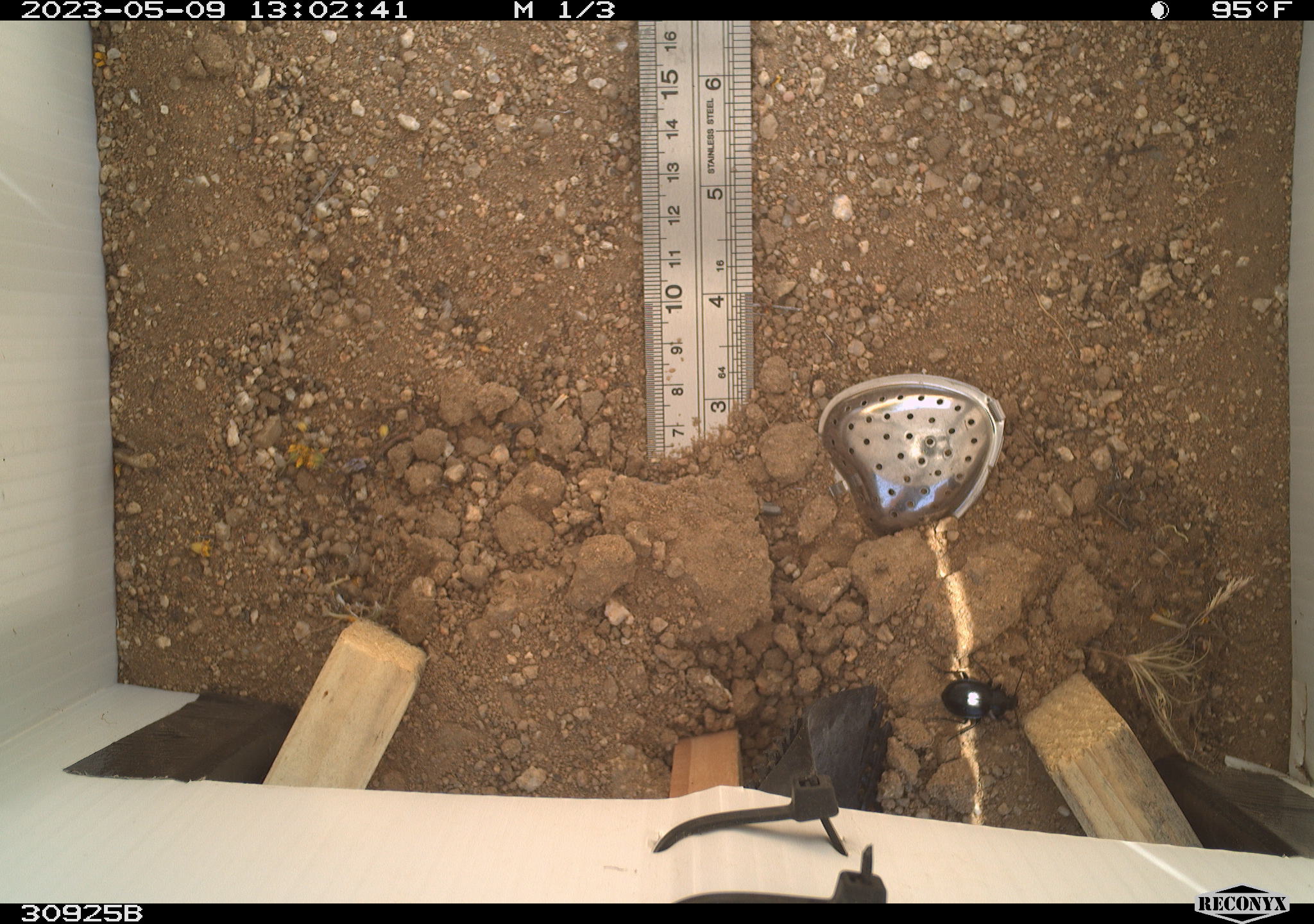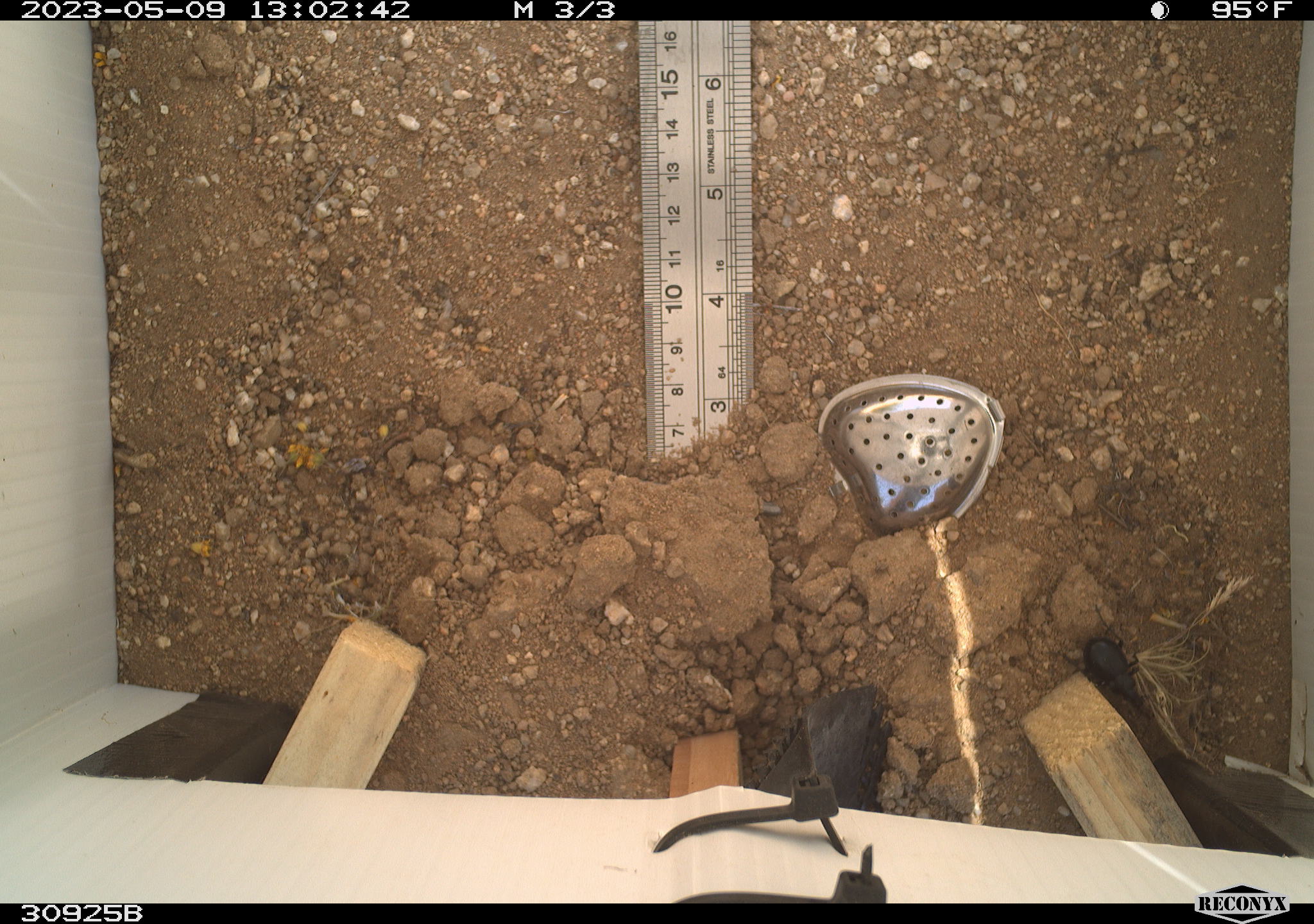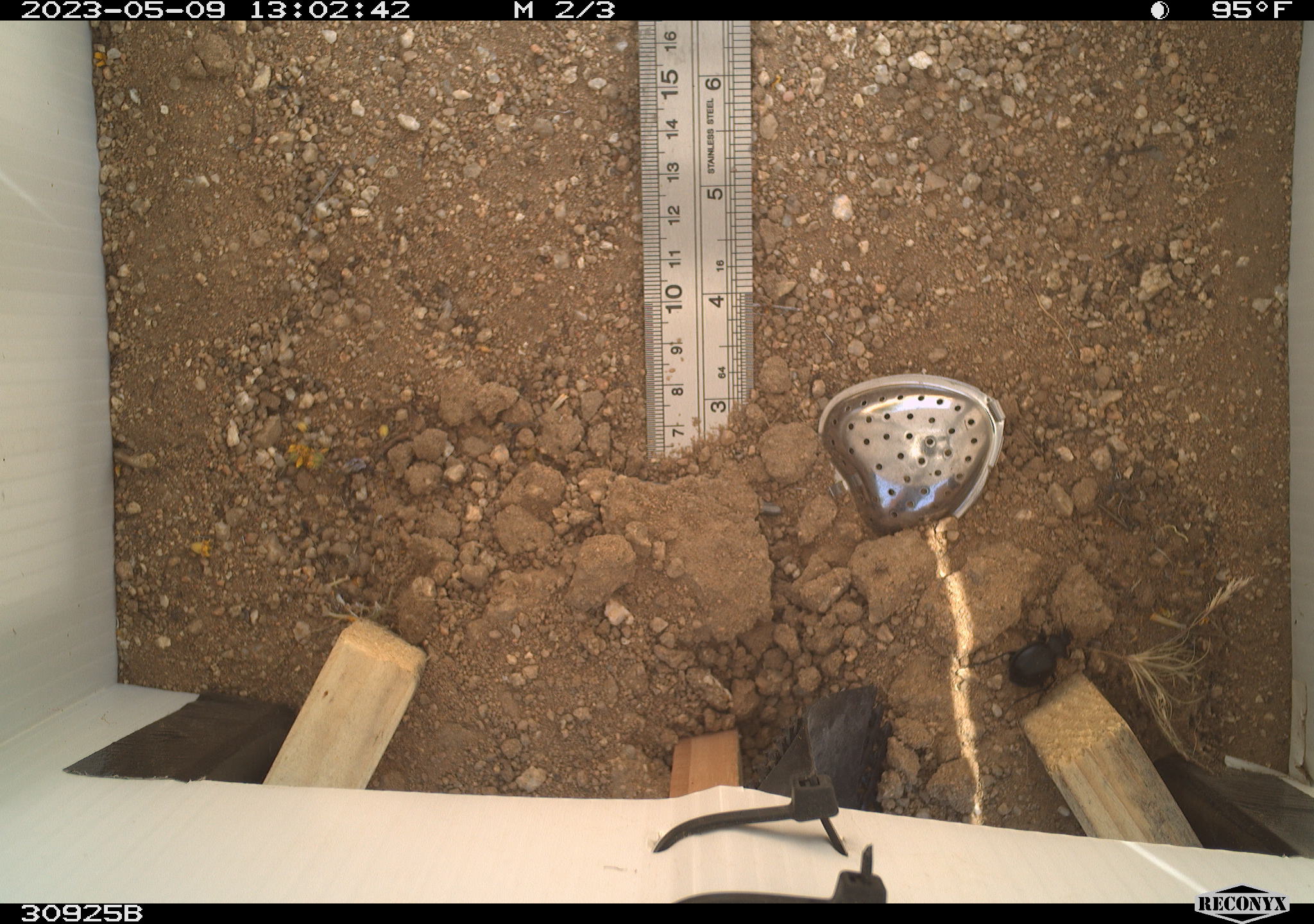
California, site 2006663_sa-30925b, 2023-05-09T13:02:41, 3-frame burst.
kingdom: Animalia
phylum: Arthropoda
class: Insecta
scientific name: Insecta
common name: insect